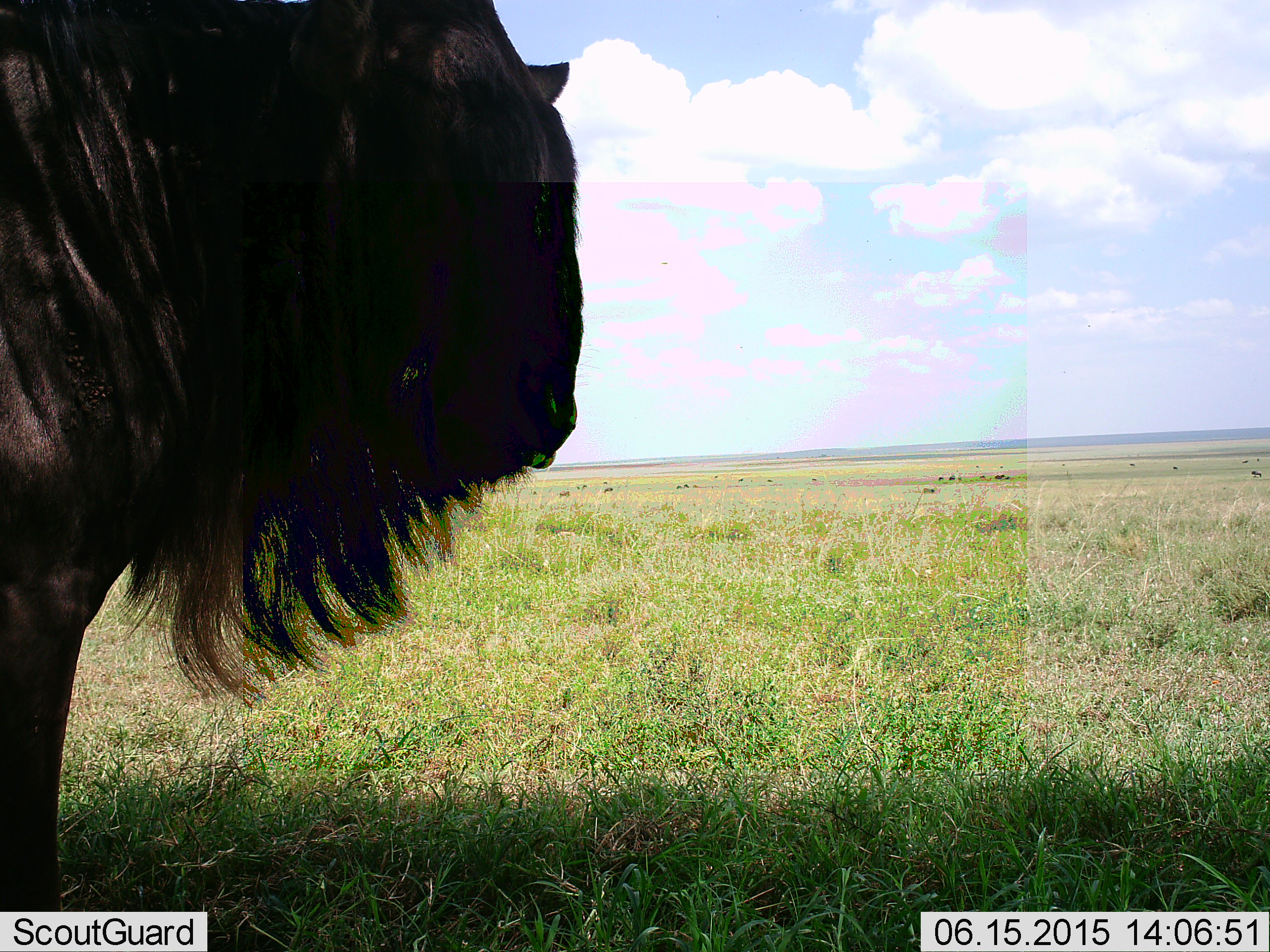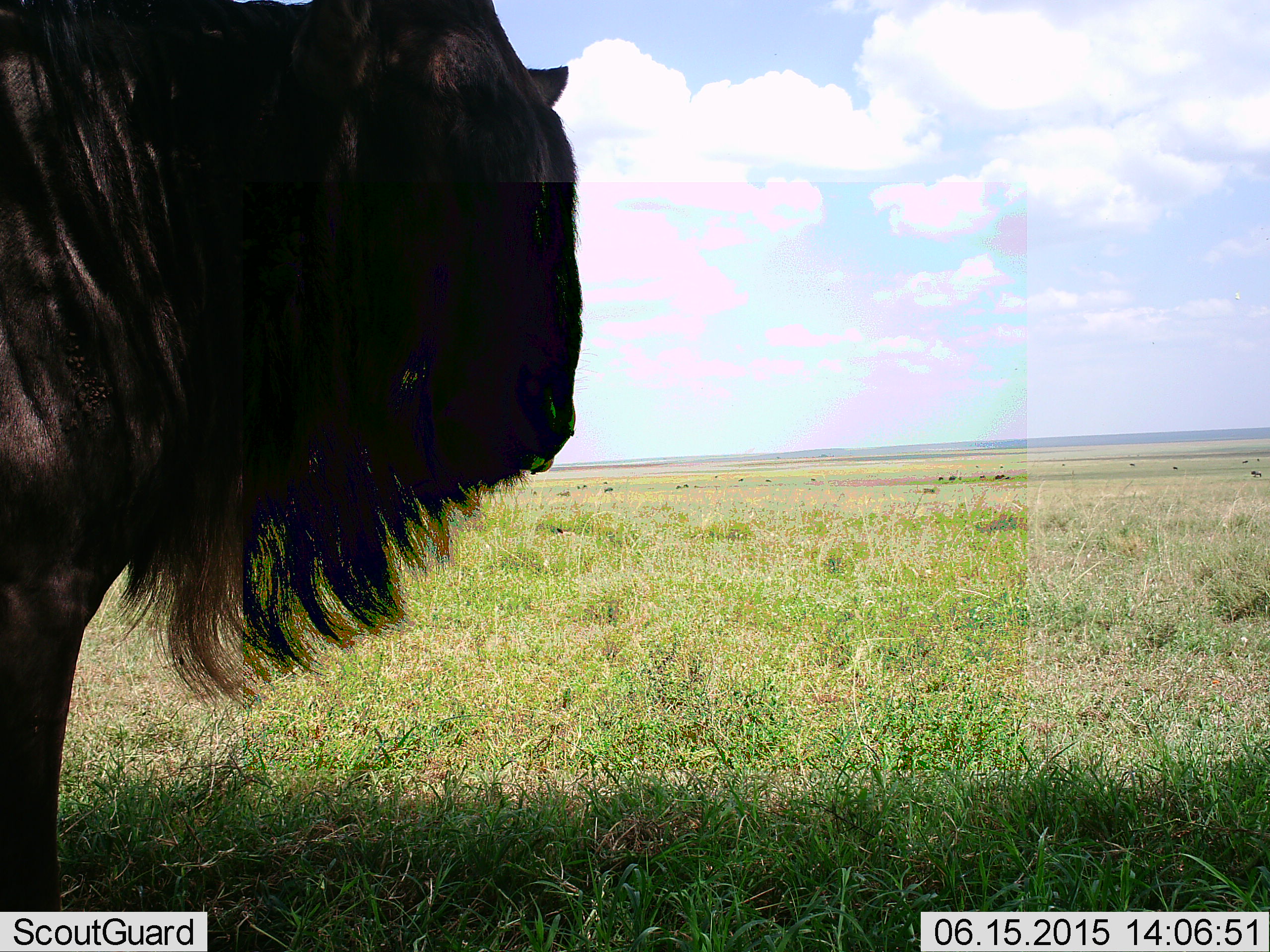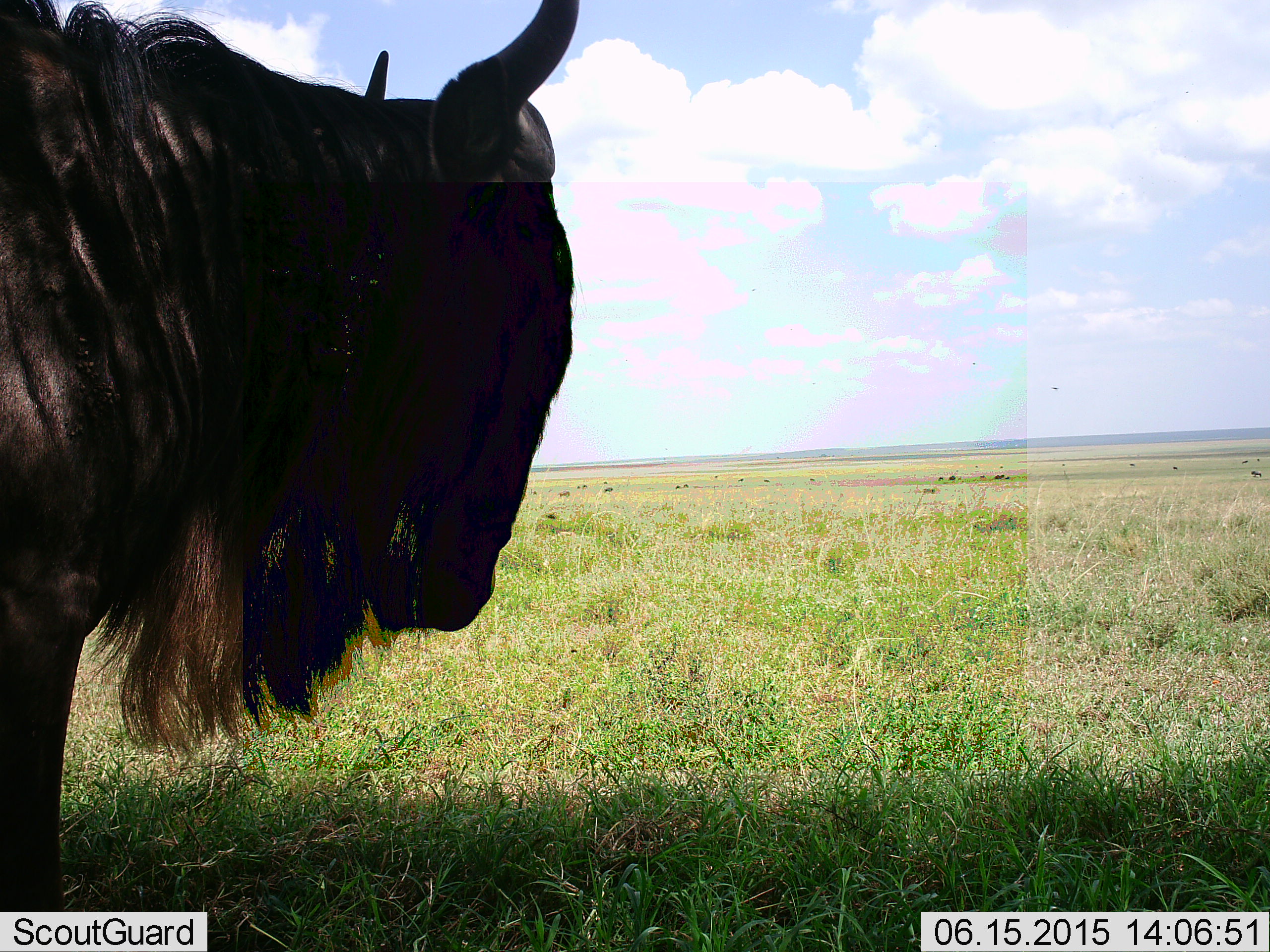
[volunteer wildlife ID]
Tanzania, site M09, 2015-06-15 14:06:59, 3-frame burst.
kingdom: Animalia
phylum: Chordata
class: Mammalia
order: Artiodactyla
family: Bovidae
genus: Connochaetes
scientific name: Connochaetes taurinus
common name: blue wildebeest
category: wildebeest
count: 1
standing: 80%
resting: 0%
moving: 10%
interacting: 0%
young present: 0%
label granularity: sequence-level